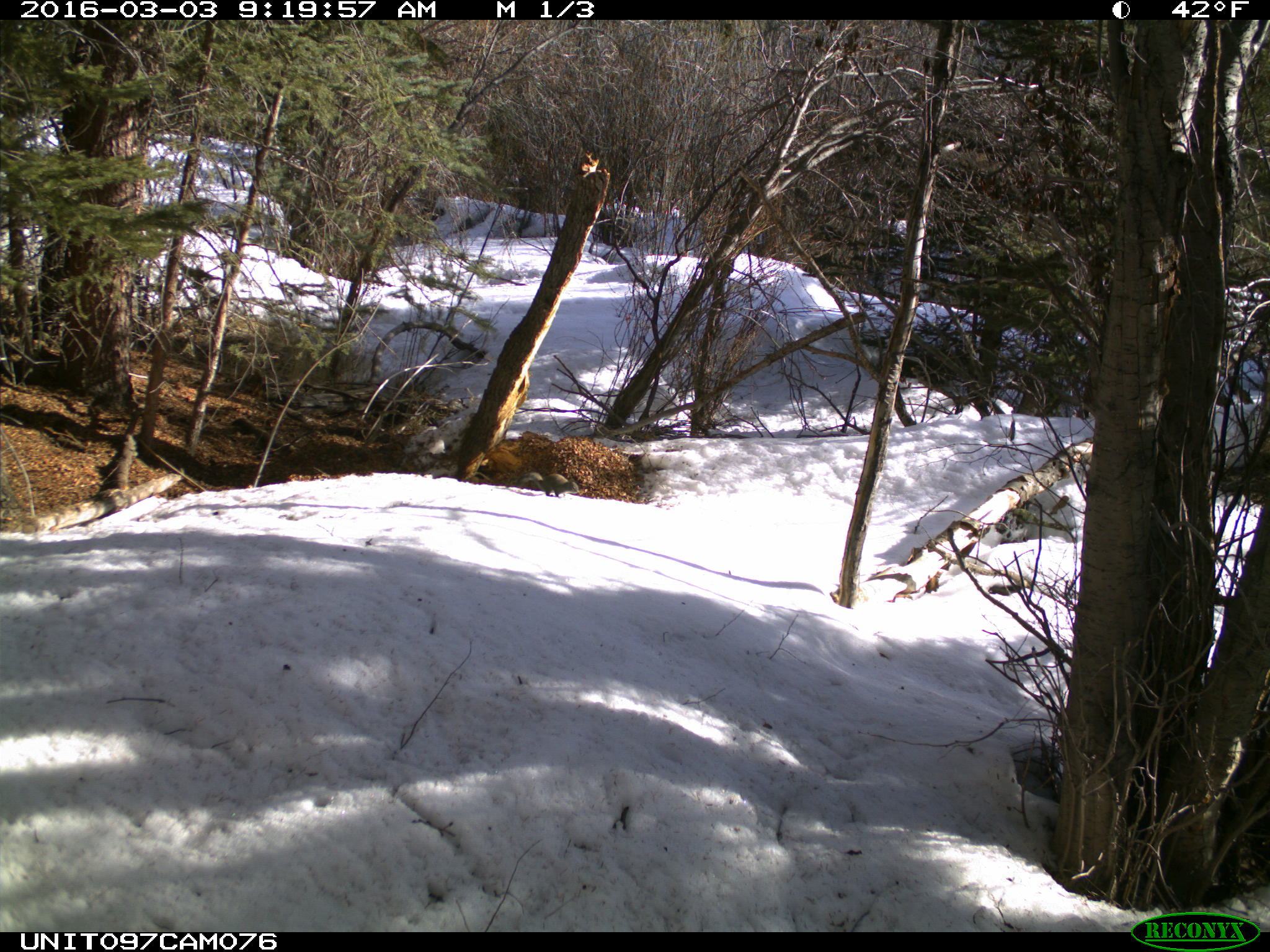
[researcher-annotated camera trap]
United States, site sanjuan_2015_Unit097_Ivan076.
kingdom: Animalia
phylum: Chordata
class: Mammalia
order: Rodentia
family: Sciuridae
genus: Tamiasciurus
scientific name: Tamiasciurus hudsonicus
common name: american red squirrel